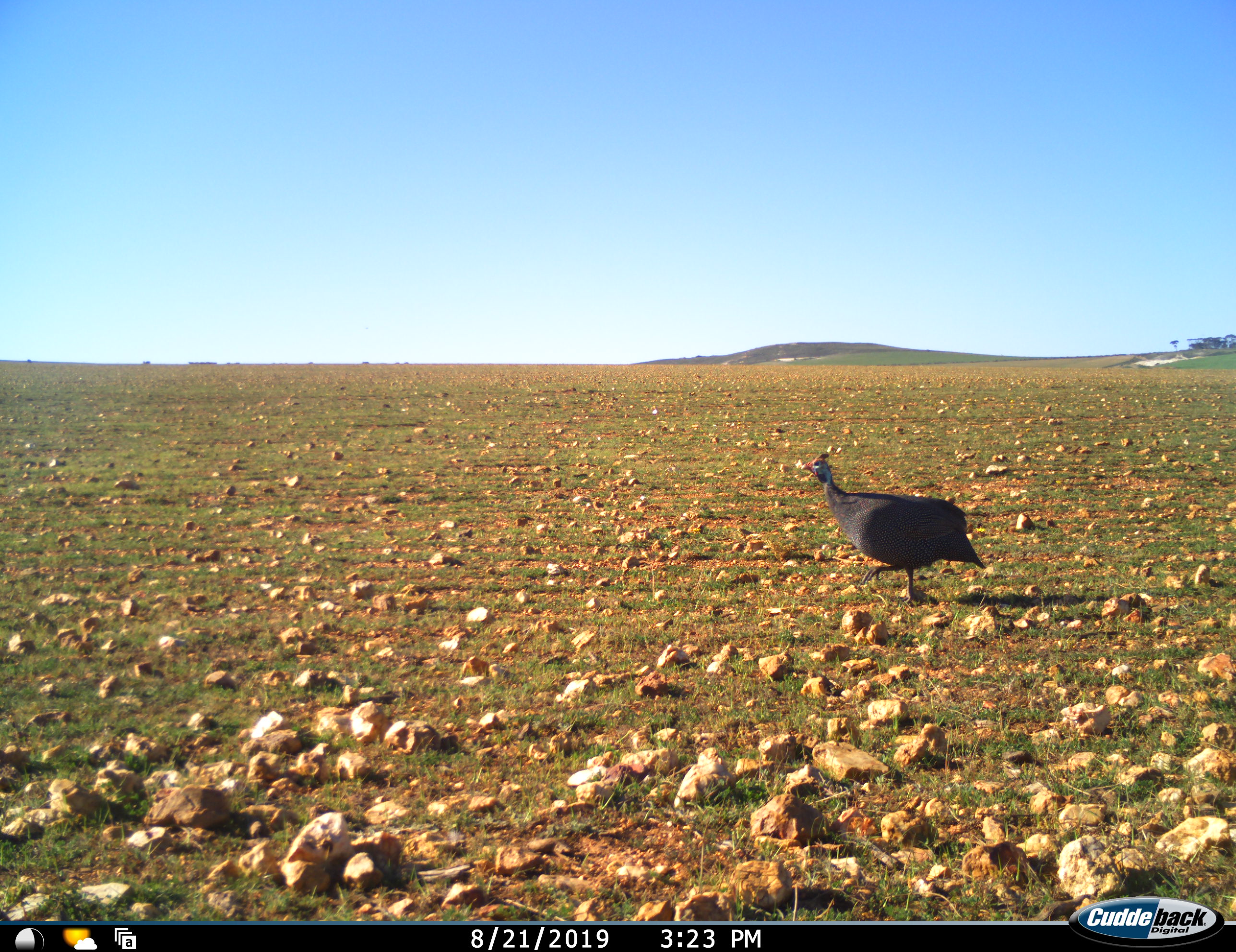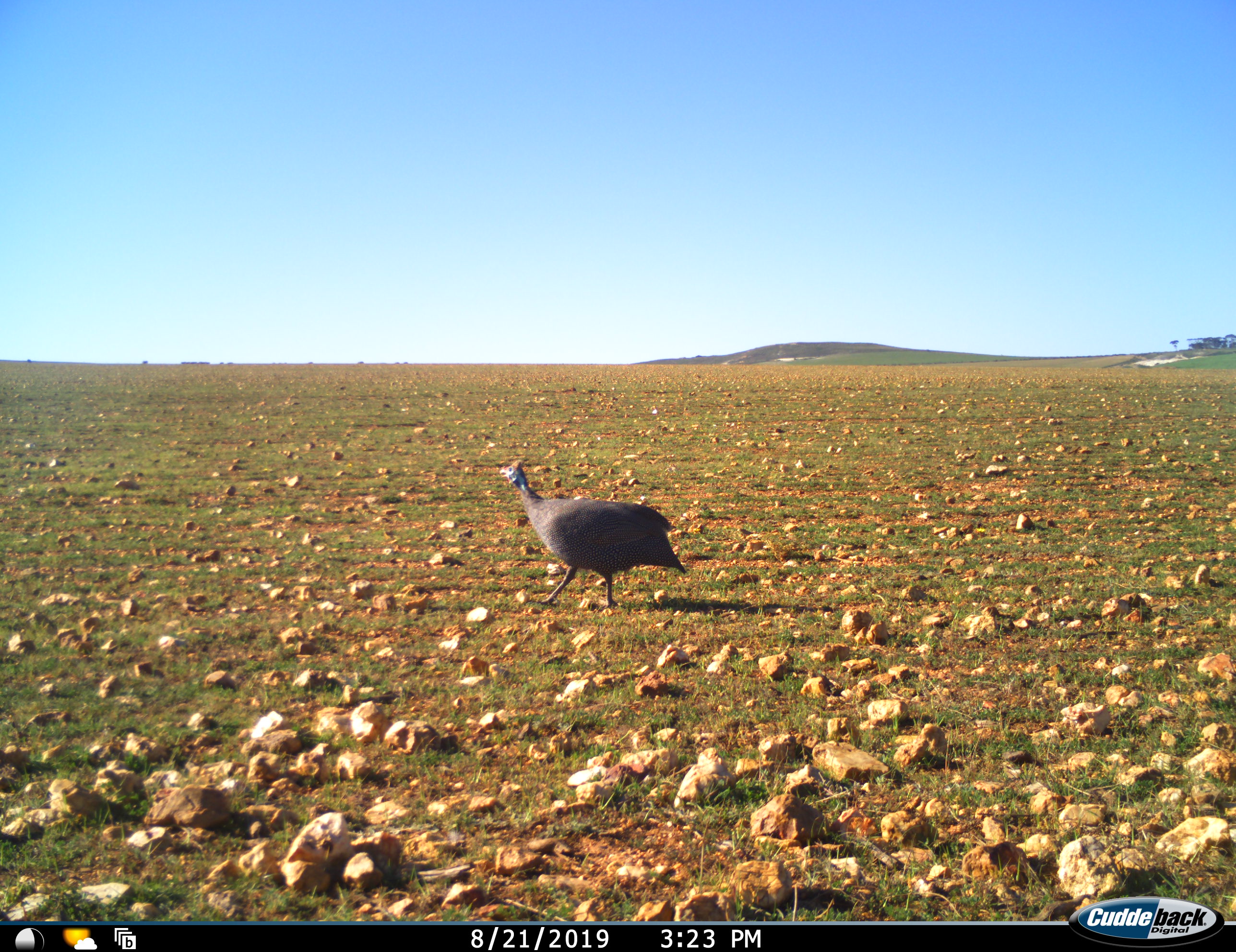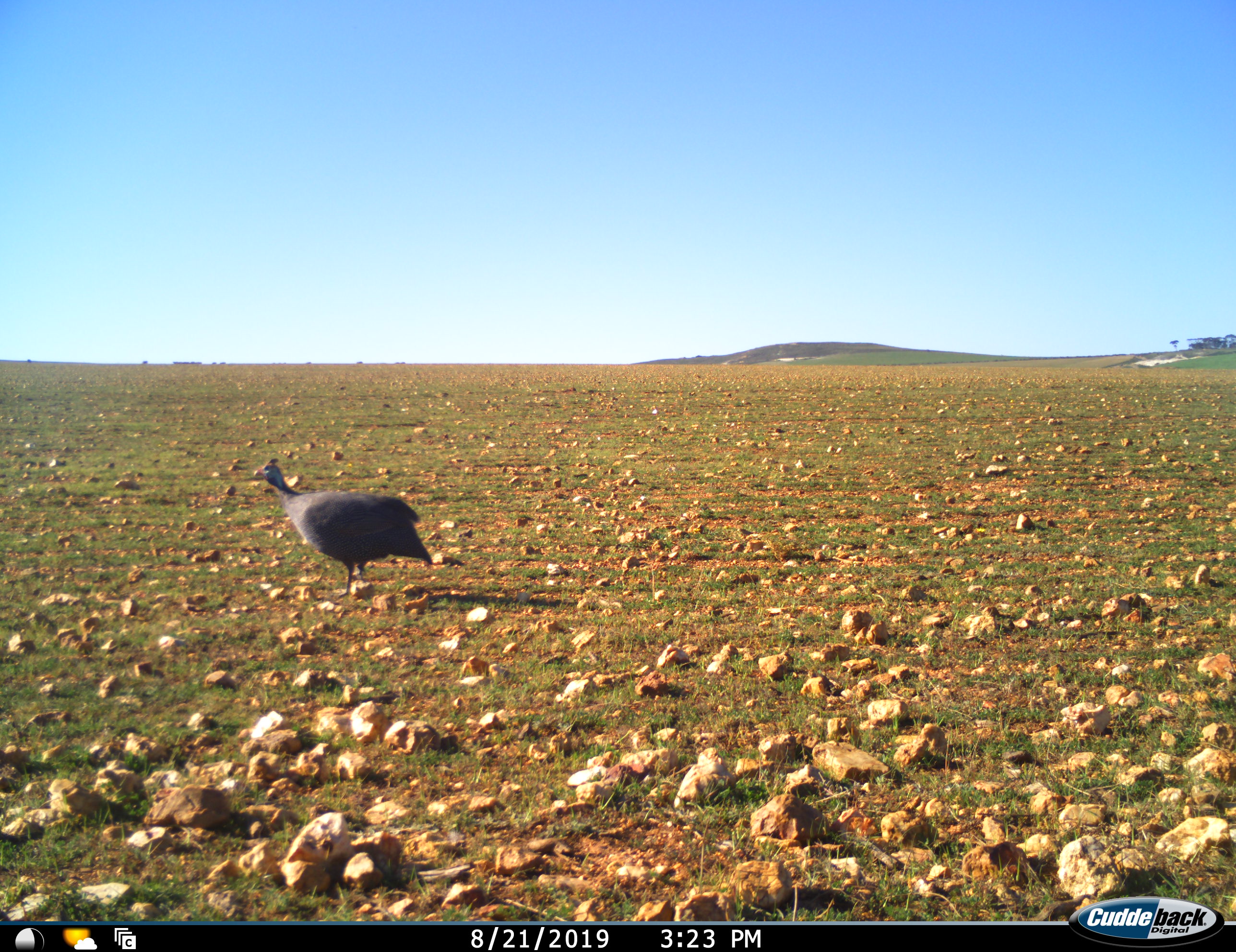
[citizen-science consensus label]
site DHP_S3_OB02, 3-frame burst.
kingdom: Animalia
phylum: Chordata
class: Aves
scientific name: Aves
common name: bird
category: birdother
Birdother (bird) (Aves), count 1. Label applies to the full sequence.